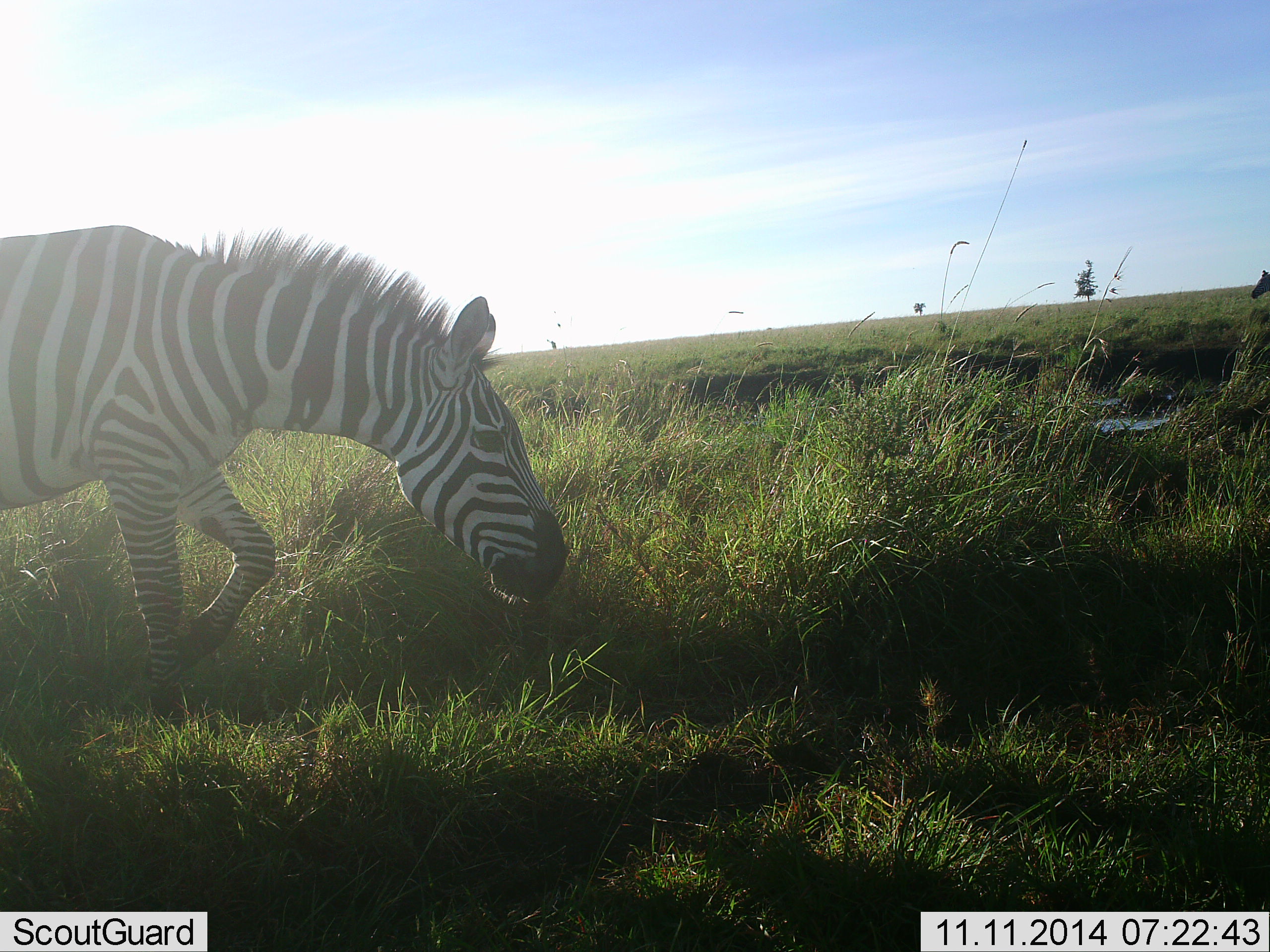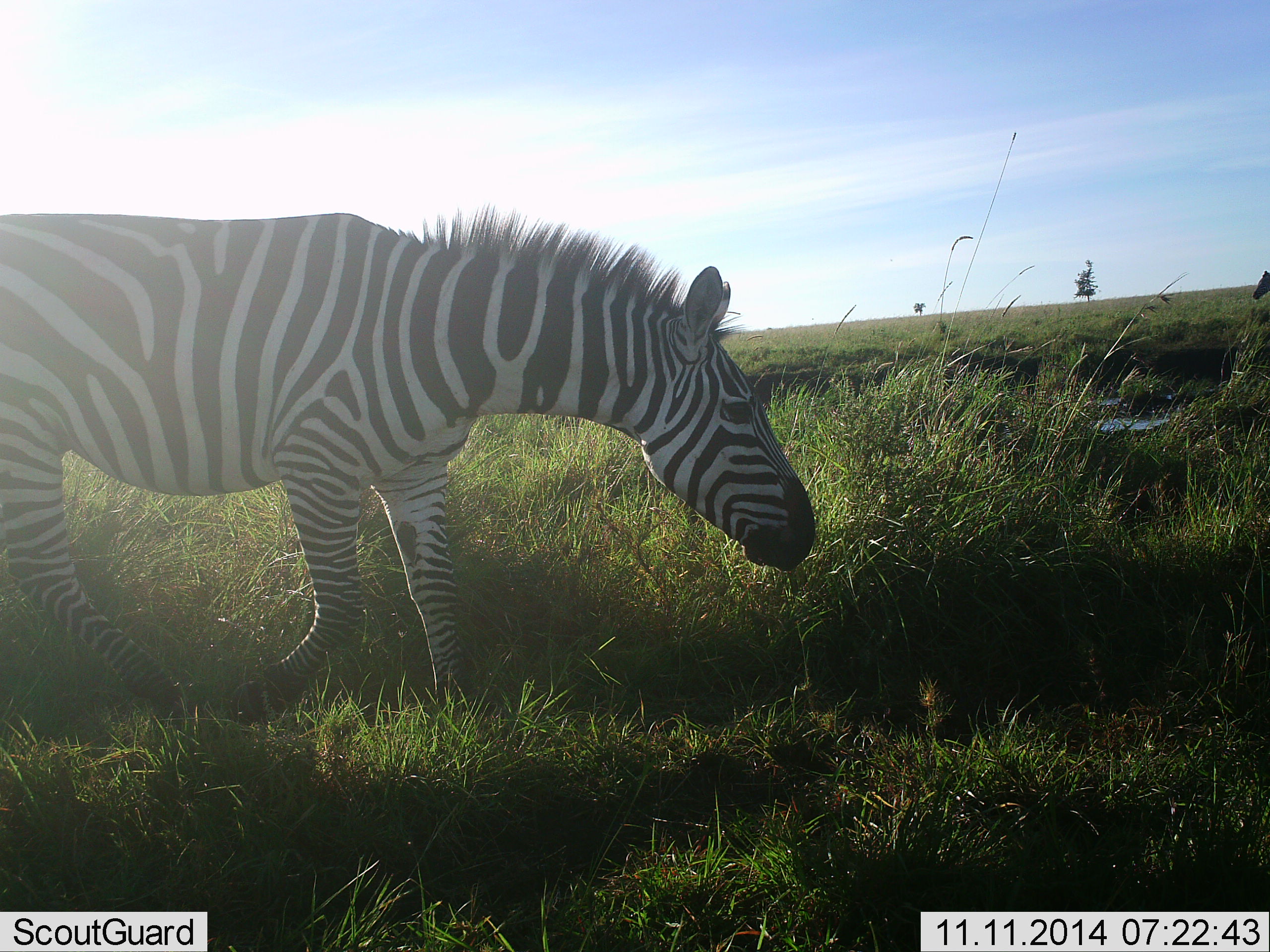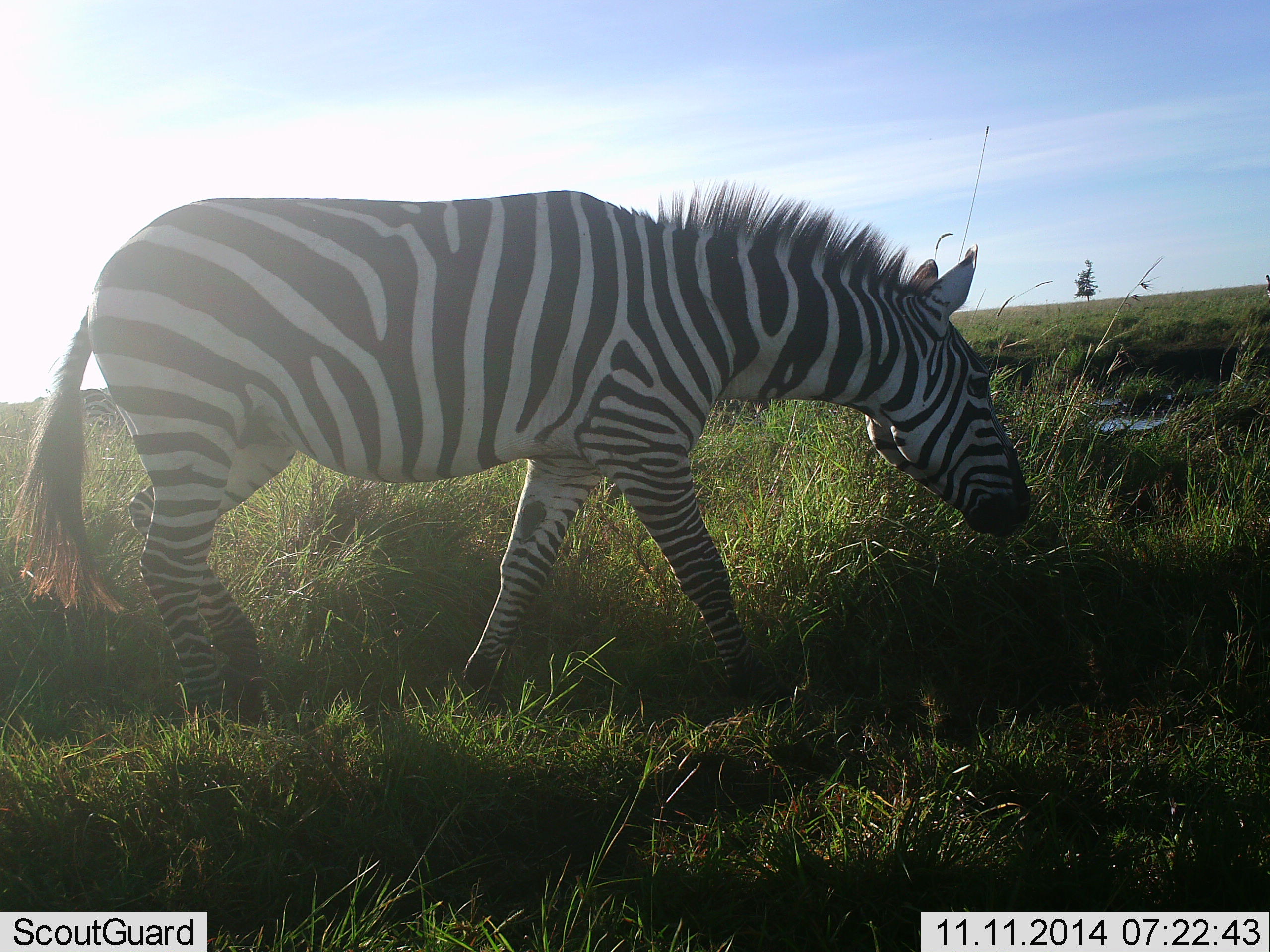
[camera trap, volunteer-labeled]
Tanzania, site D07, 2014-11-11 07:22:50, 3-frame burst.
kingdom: Animalia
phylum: Chordata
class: Mammalia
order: Perissodactyla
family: Equidae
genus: Equus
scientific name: Equus quagga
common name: plains zebra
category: zebra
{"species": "zebra (plains zebra) (Equus quagga)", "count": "1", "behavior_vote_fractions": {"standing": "0%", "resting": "0%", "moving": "70%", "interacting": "0%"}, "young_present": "0%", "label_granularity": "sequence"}